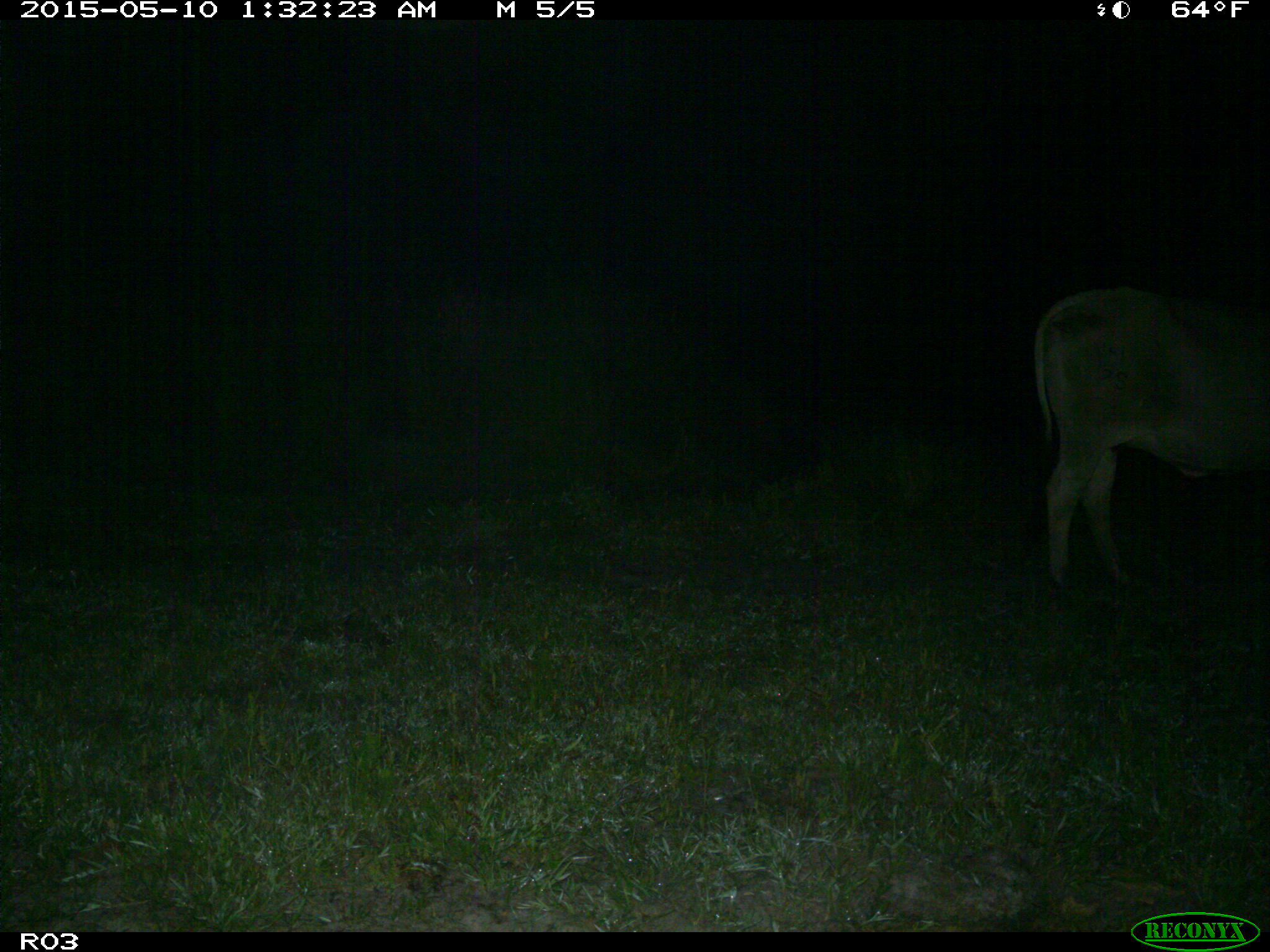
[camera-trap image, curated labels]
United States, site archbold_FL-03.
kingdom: Animalia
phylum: Chordata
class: Mammalia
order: Artiodactyla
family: Bovidae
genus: Bos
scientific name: Bos taurus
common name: domestic cow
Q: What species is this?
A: Bos taurus (domestic cow).